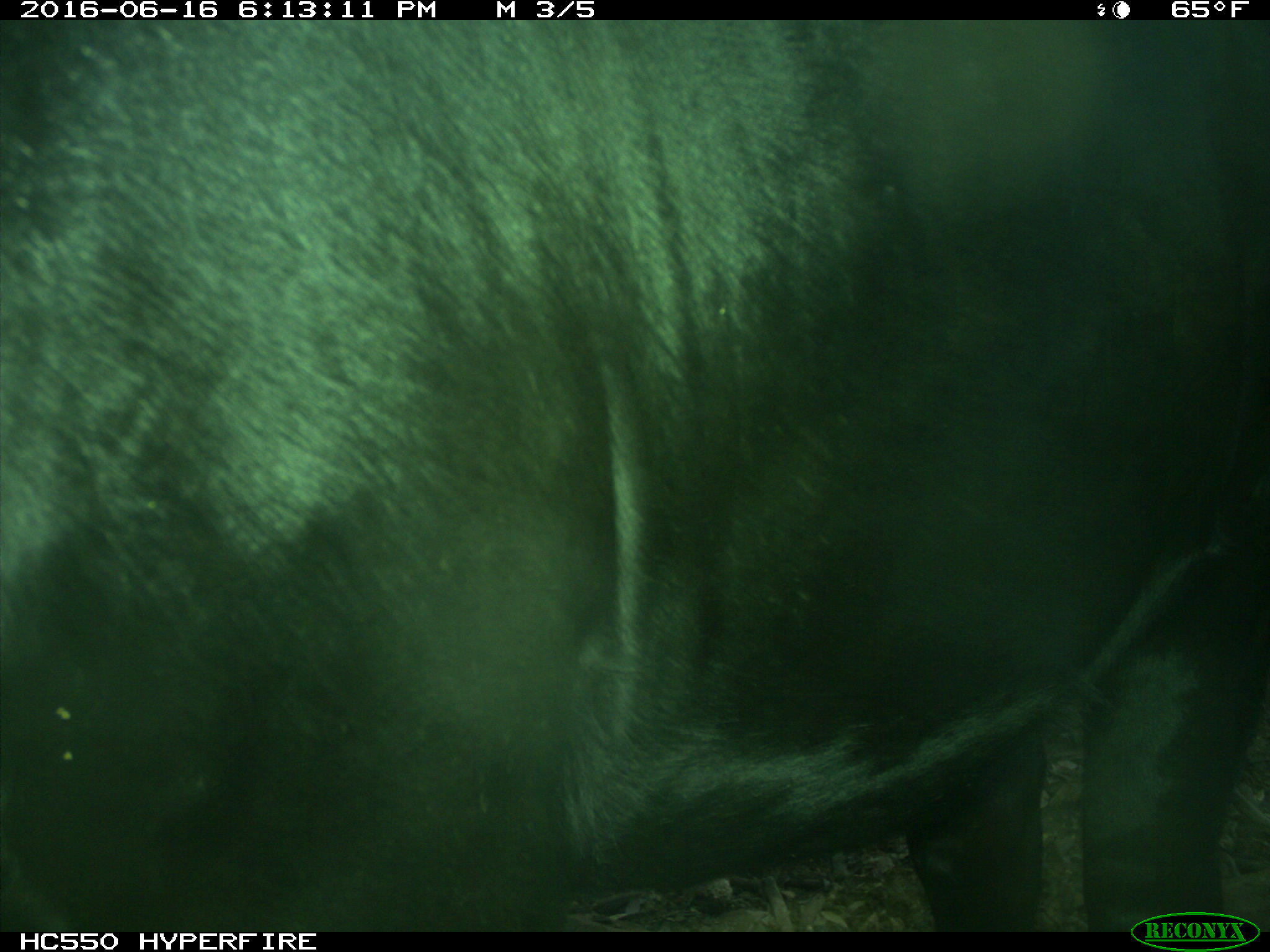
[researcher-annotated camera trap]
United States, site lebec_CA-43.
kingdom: Animalia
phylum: Chordata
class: Mammalia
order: Artiodactyla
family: Bovidae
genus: Bos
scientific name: Bos taurus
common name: domestic cow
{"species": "Bos taurus (domestic cow)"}